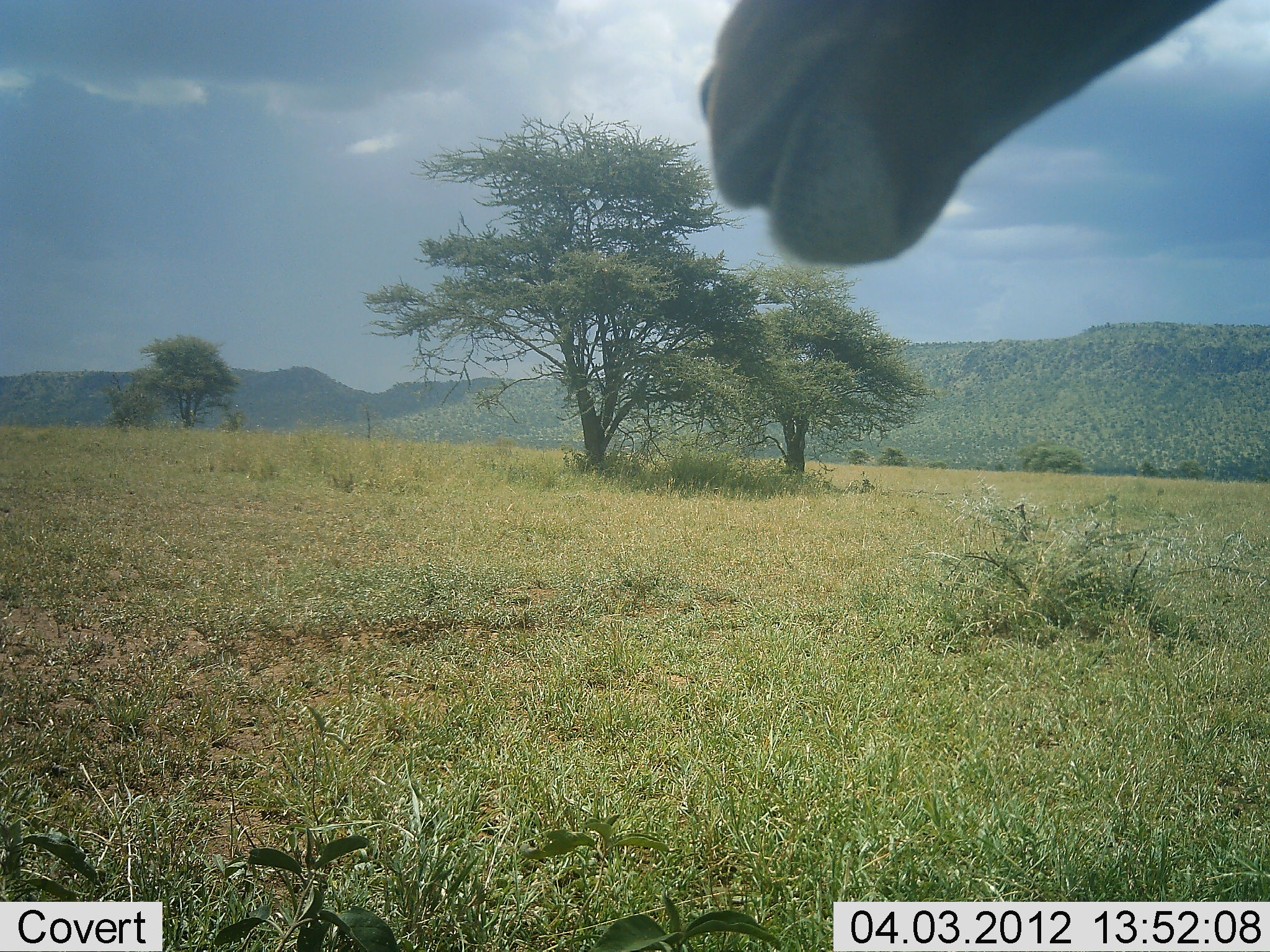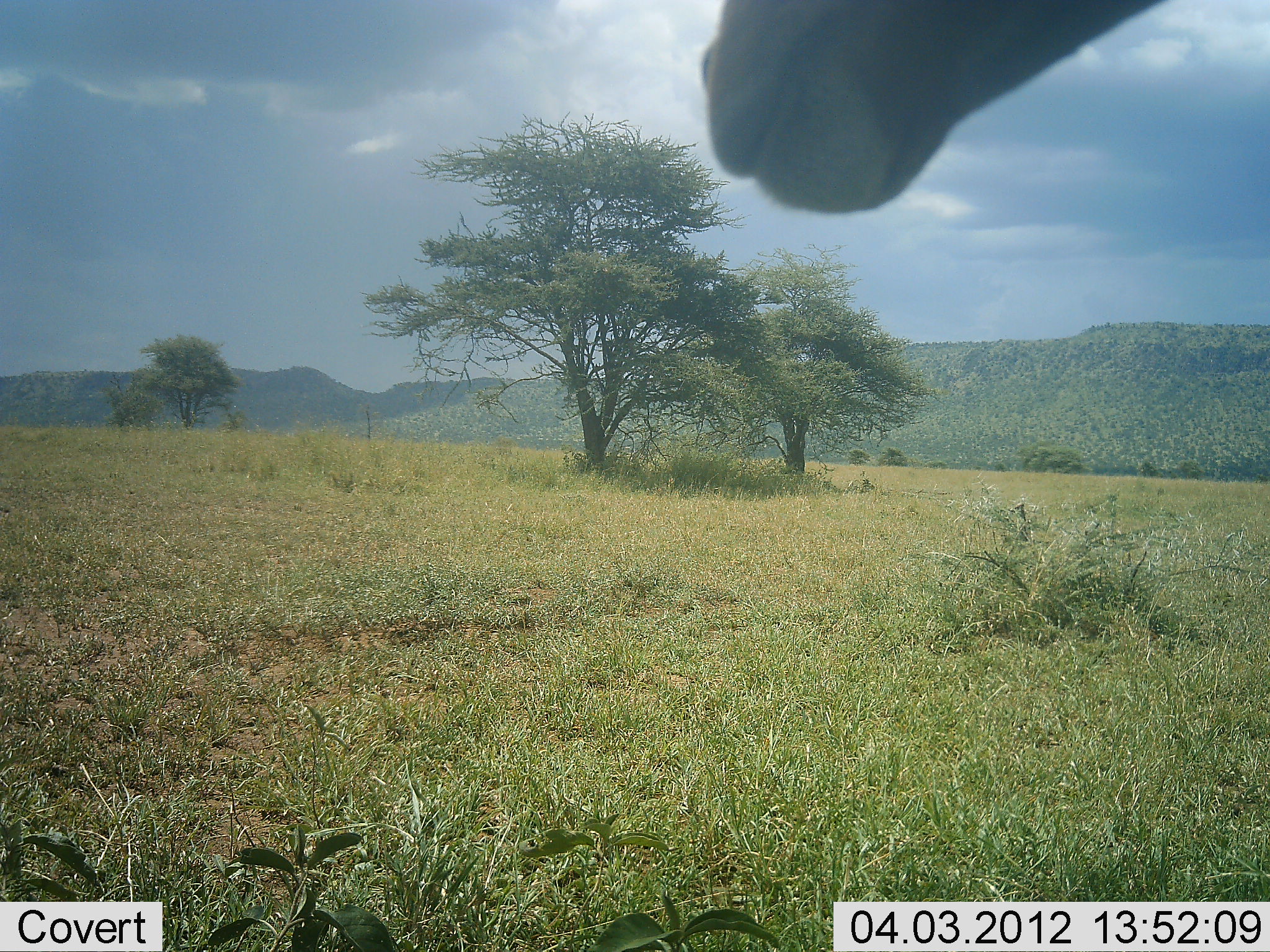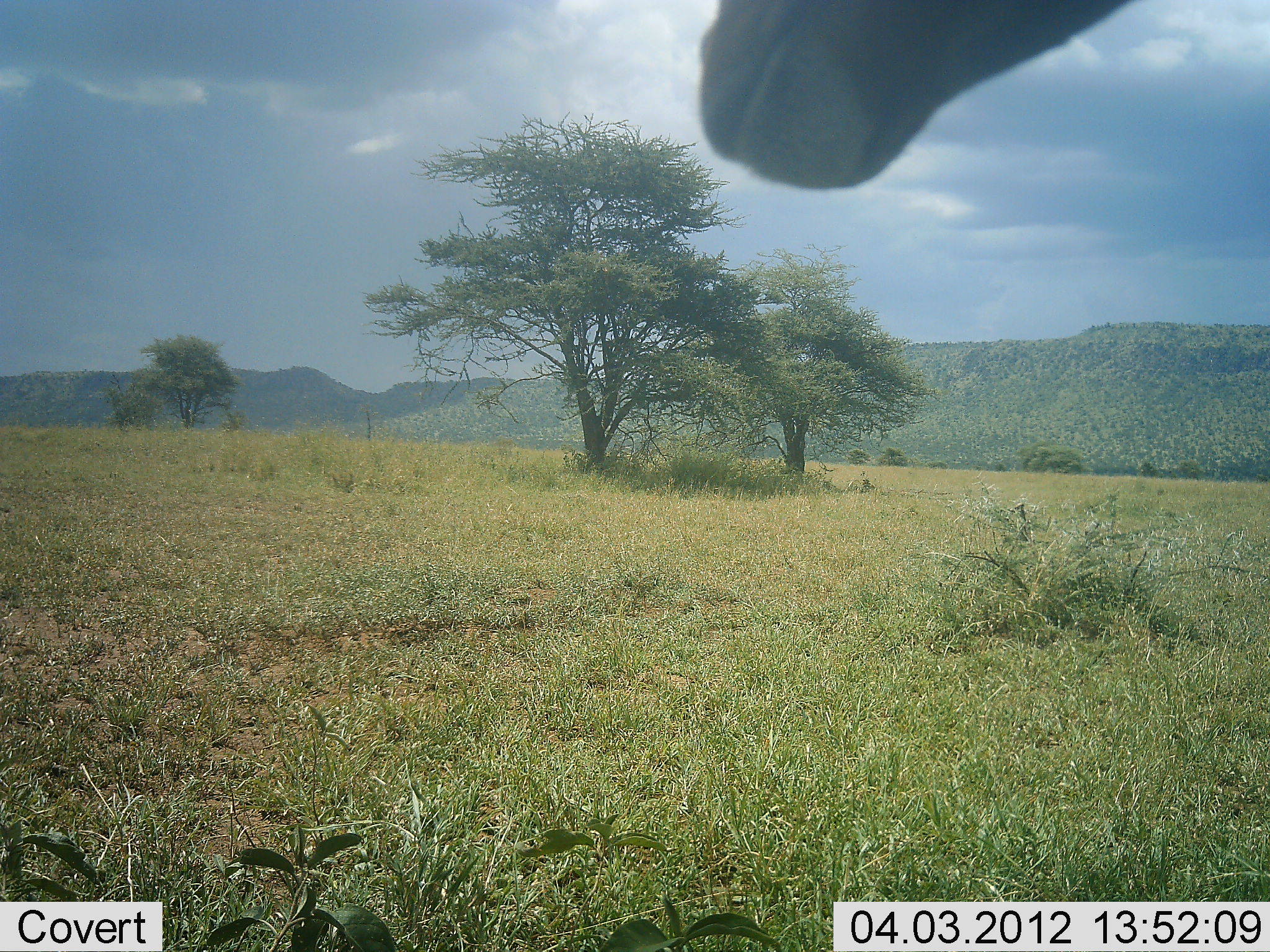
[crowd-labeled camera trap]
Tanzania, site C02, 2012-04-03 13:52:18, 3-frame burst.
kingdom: Animalia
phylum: Chordata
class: Mammalia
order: Artiodactyla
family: Bovidae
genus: Alcelaphus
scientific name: Alcelaphus buselaphus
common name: hartebeest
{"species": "hartebeest (Alcelaphus buselaphus)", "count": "1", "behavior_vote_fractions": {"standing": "91%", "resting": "0%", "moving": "0%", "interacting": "0%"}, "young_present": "0%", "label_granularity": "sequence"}